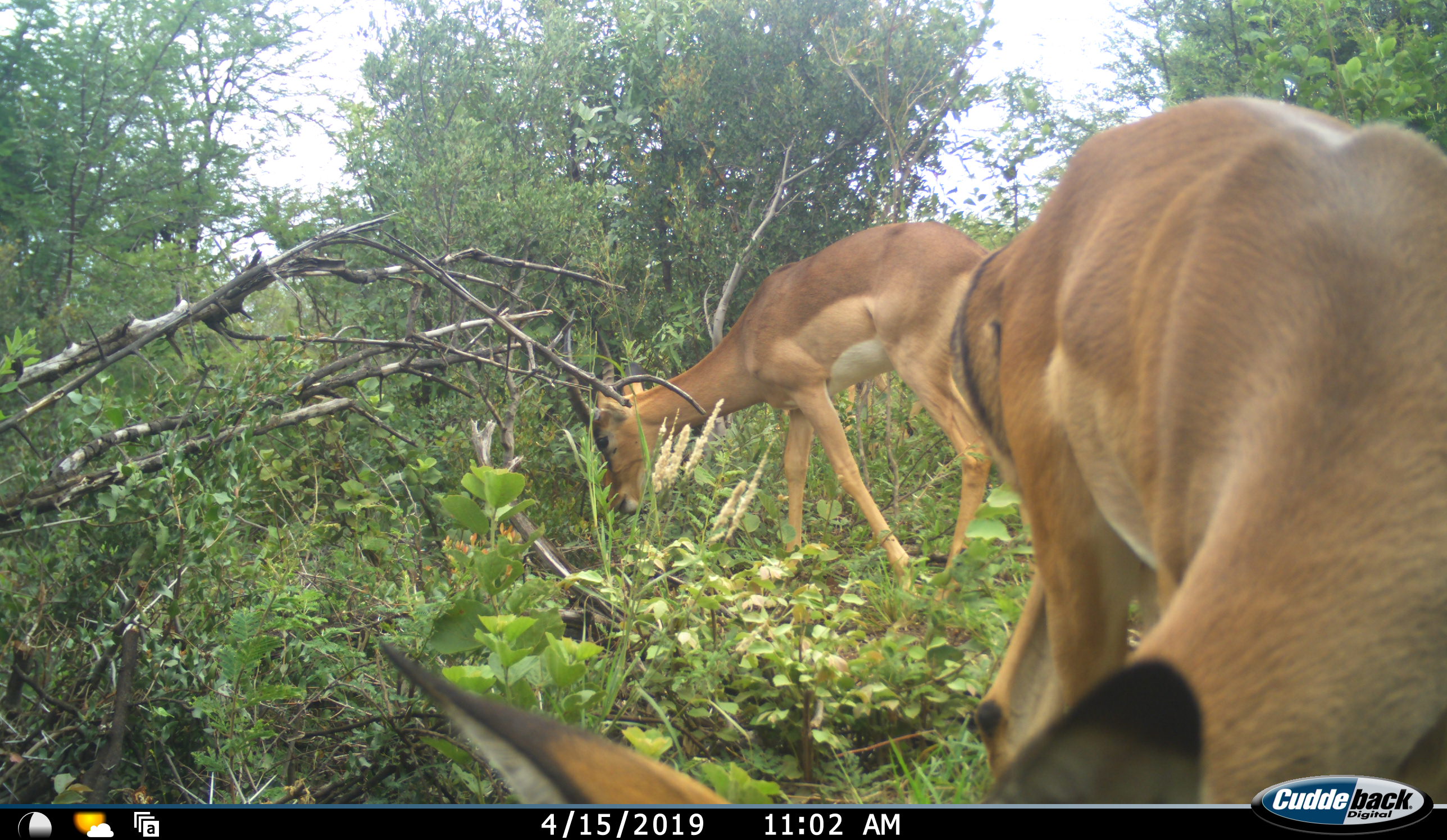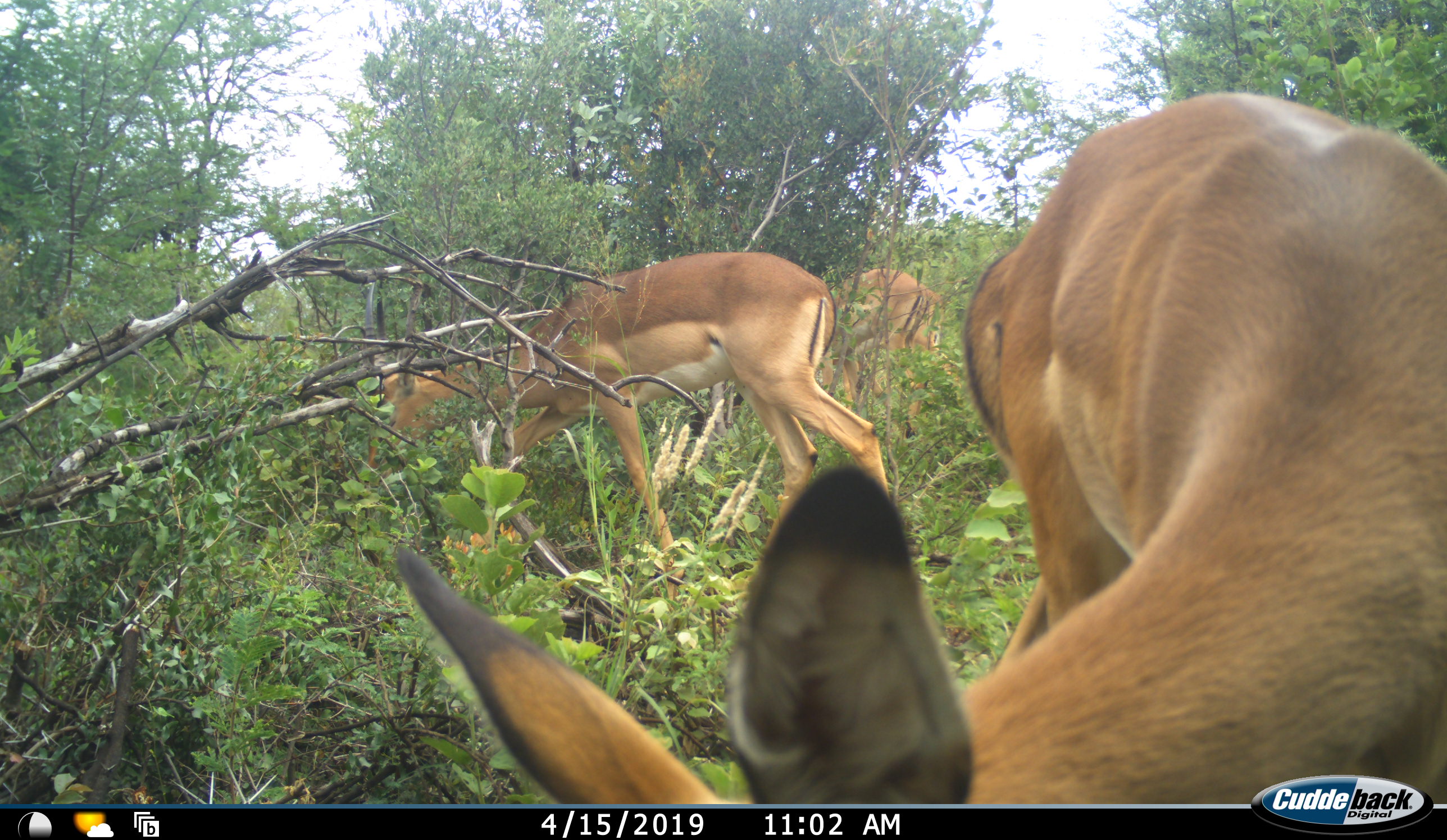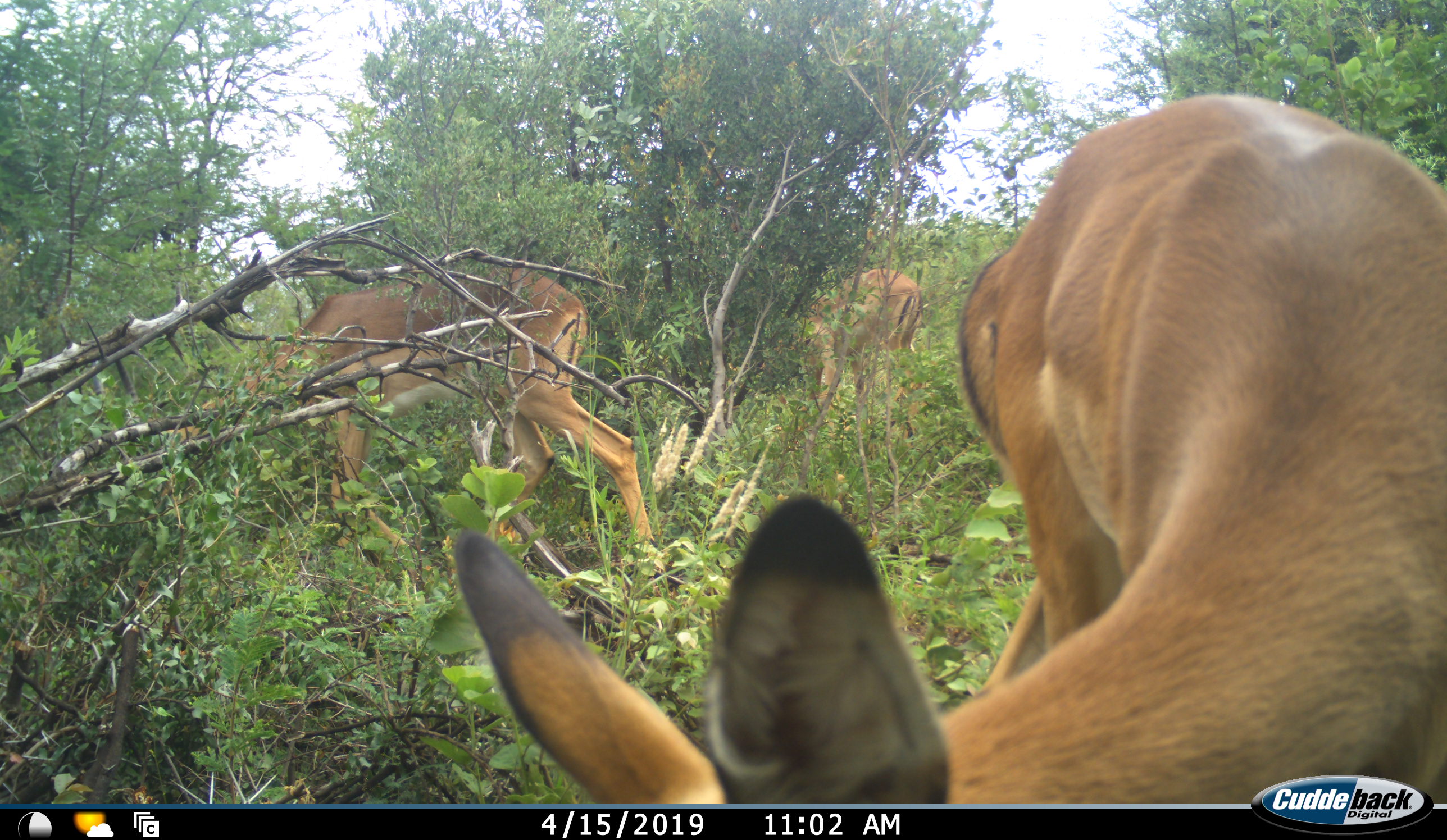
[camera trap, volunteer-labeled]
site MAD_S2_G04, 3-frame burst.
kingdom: Animalia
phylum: Chordata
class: Mammalia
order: Artiodactyla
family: Bovidae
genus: Aepyceros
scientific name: Aepyceros melampus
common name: impala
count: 3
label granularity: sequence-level